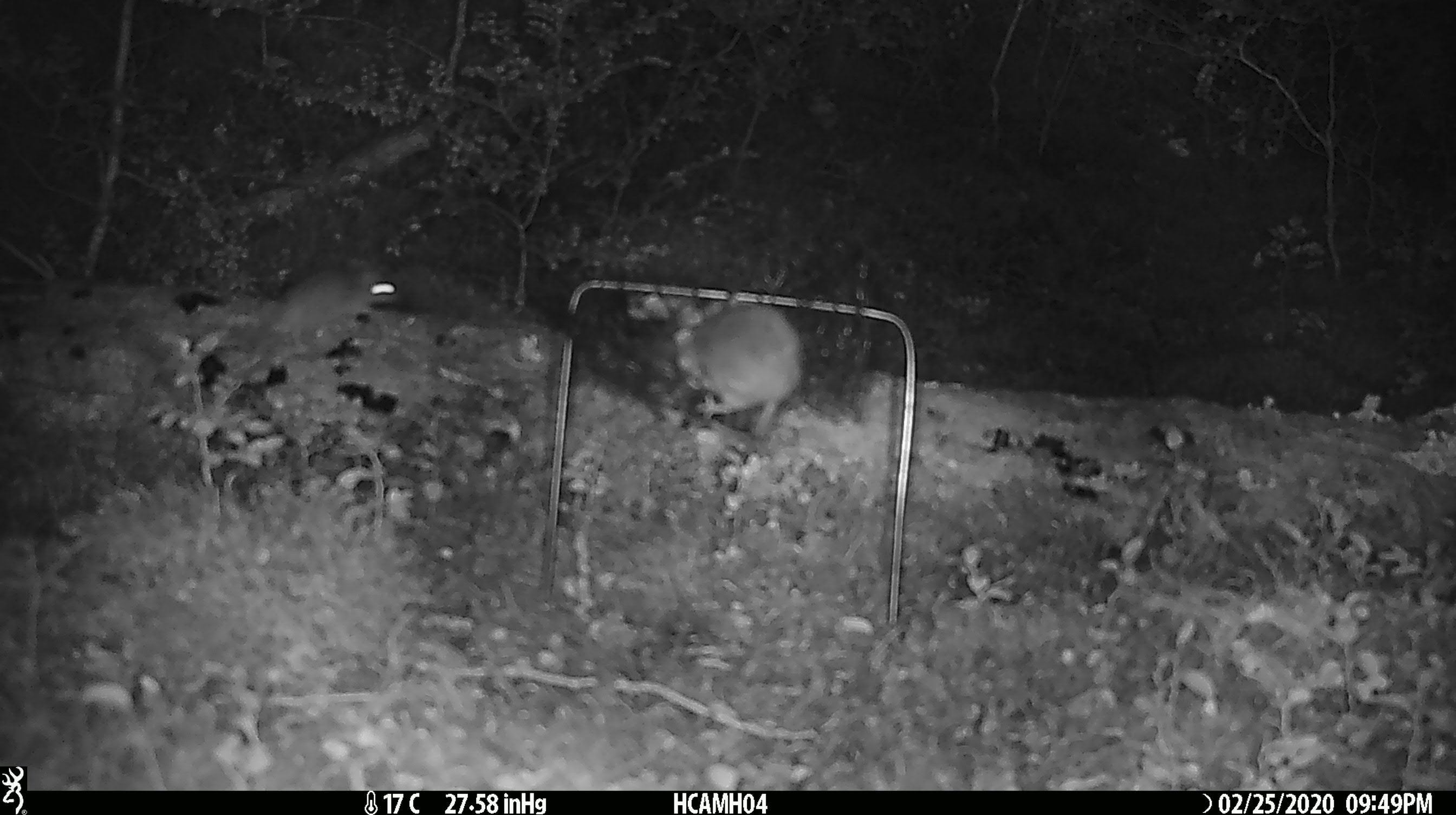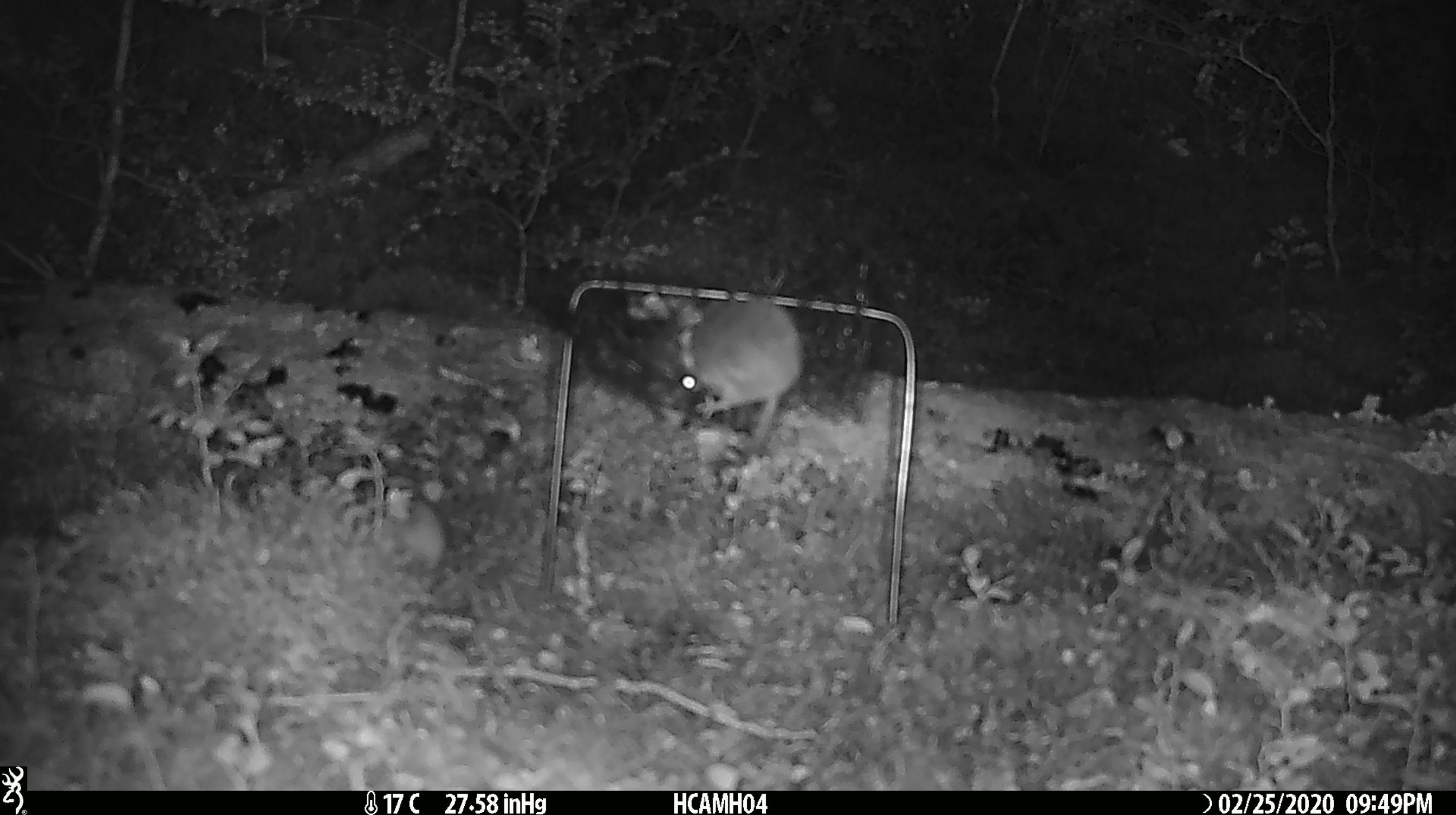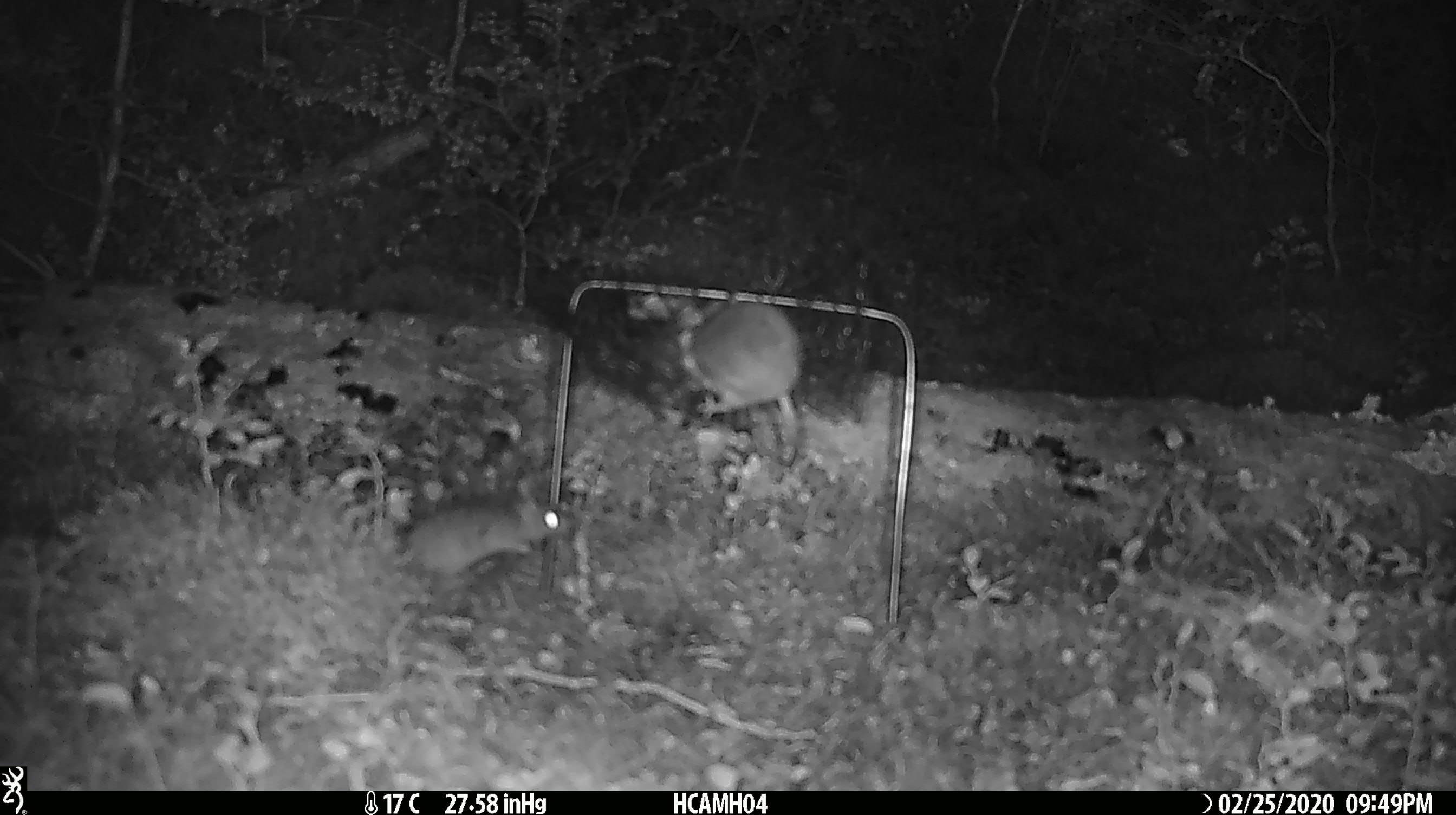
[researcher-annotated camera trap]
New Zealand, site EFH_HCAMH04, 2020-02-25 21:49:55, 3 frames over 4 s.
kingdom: Animalia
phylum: Chordata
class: Mammalia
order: Rodentia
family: Muridae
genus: Mus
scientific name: Mus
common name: mouse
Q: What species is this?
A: Mouse (Mus).